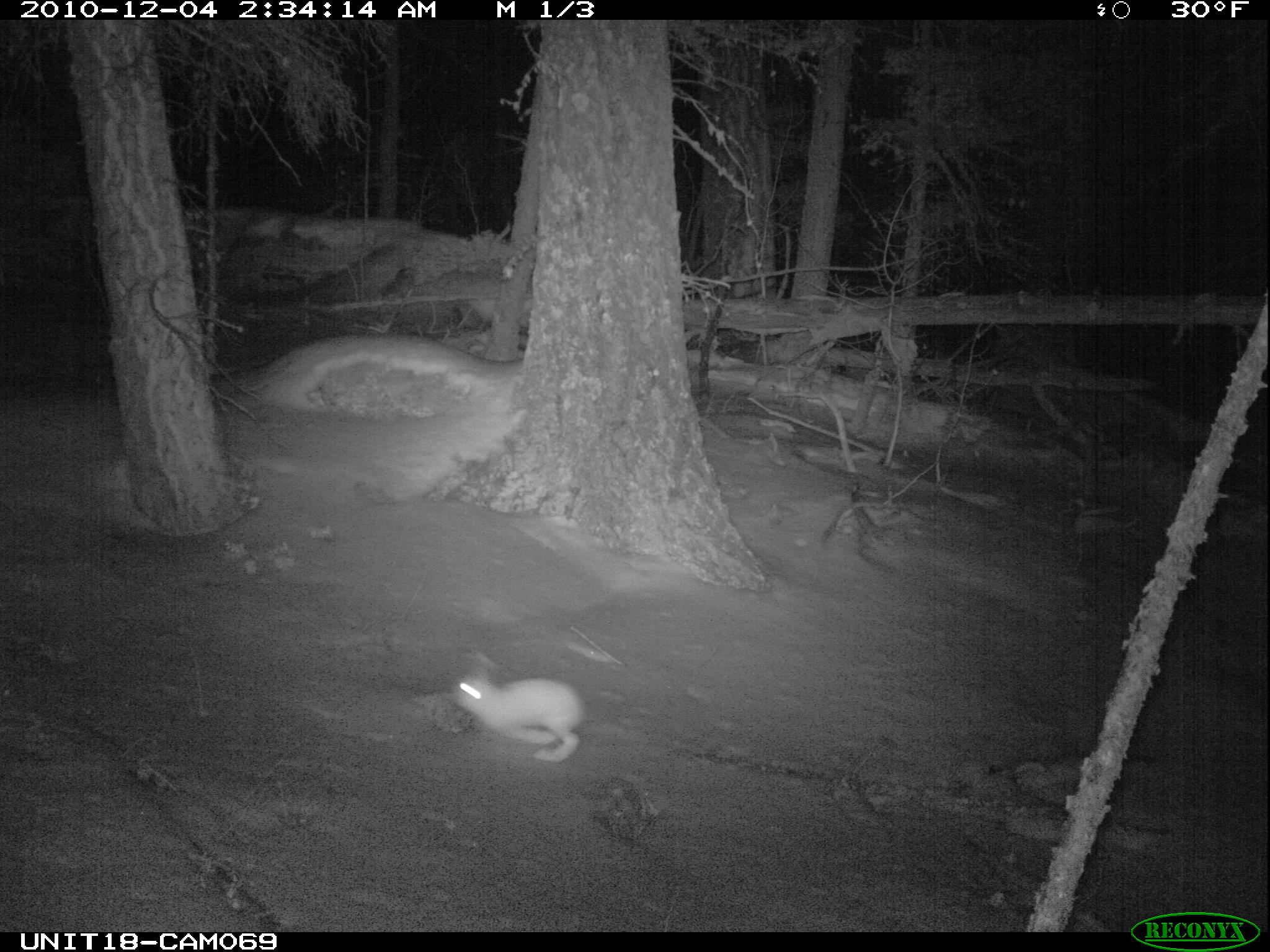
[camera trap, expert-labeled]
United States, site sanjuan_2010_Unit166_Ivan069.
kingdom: Animalia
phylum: Chordata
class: Mammalia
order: Lagomorpha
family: Leporidae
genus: Lepus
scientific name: Lepus americanus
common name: snowshoe hare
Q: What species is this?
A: Lepus americanus (snowshoe hare).